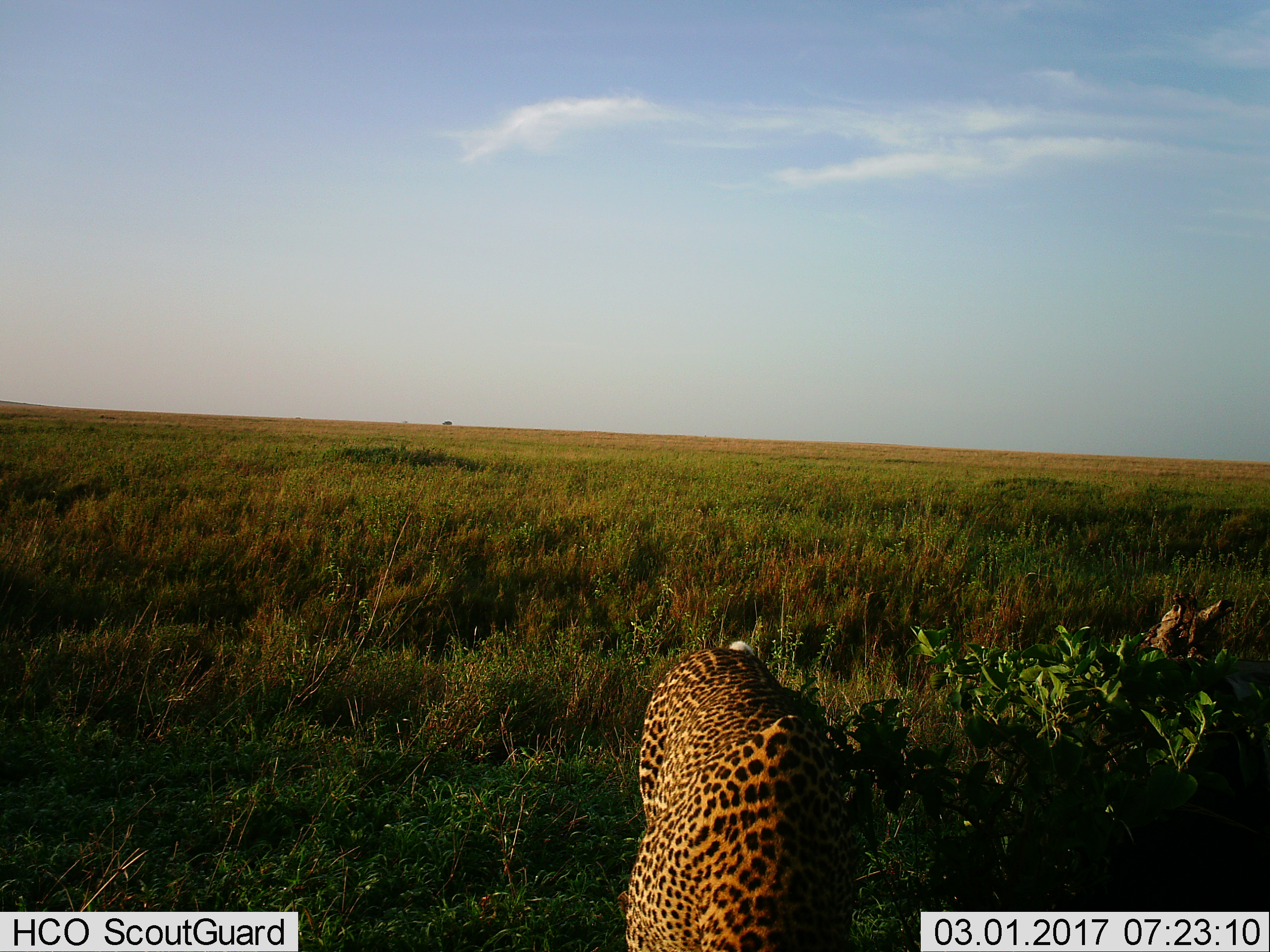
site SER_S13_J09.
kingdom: Animalia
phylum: Chordata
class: Mammalia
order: Carnivora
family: Felidae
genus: Panthera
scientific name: Panthera pardus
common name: leopard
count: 1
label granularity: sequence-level